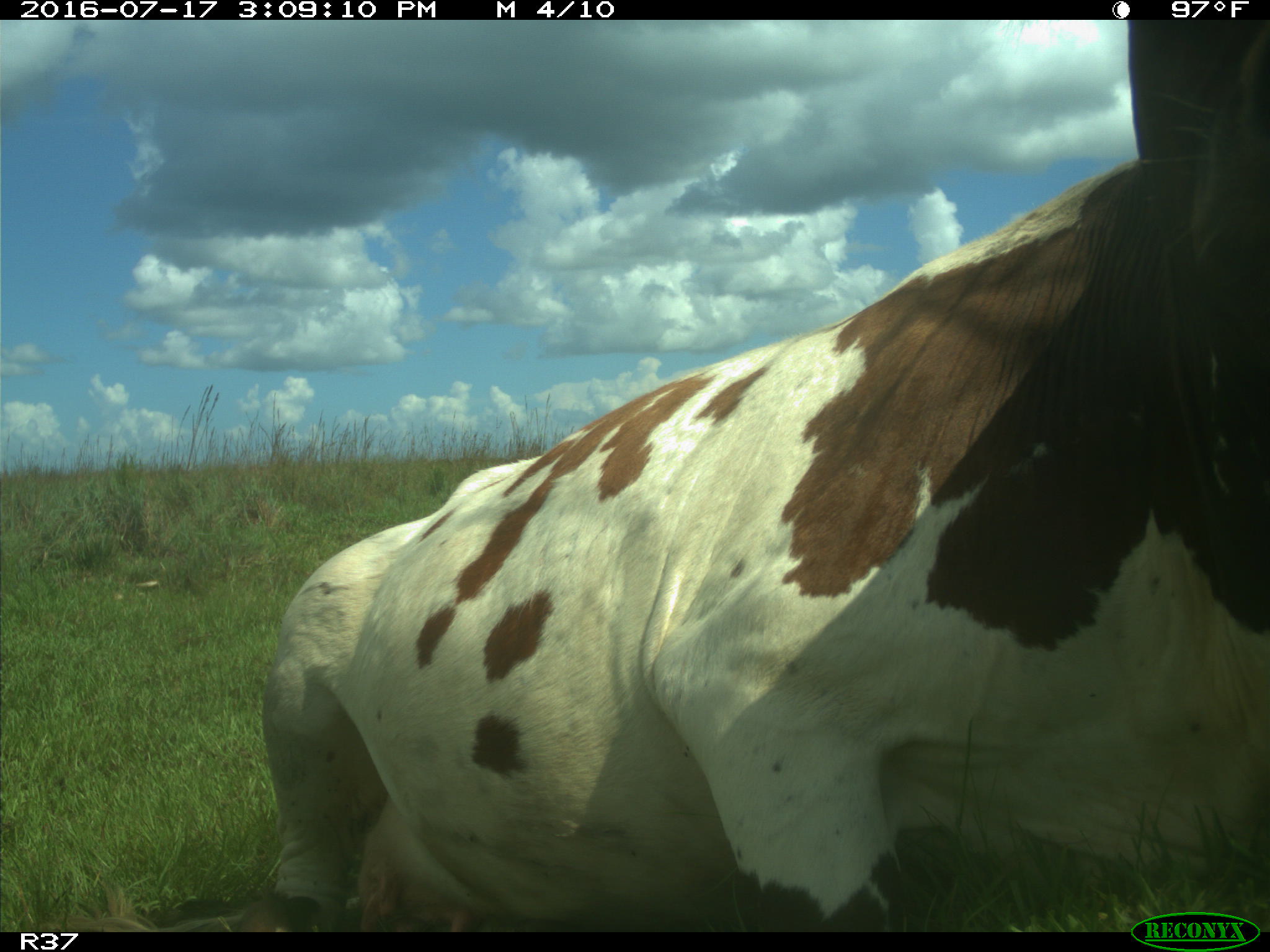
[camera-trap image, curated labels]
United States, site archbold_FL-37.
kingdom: Animalia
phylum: Chordata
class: Mammalia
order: Artiodactyla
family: Bovidae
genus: Bos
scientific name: Bos taurus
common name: domestic cow